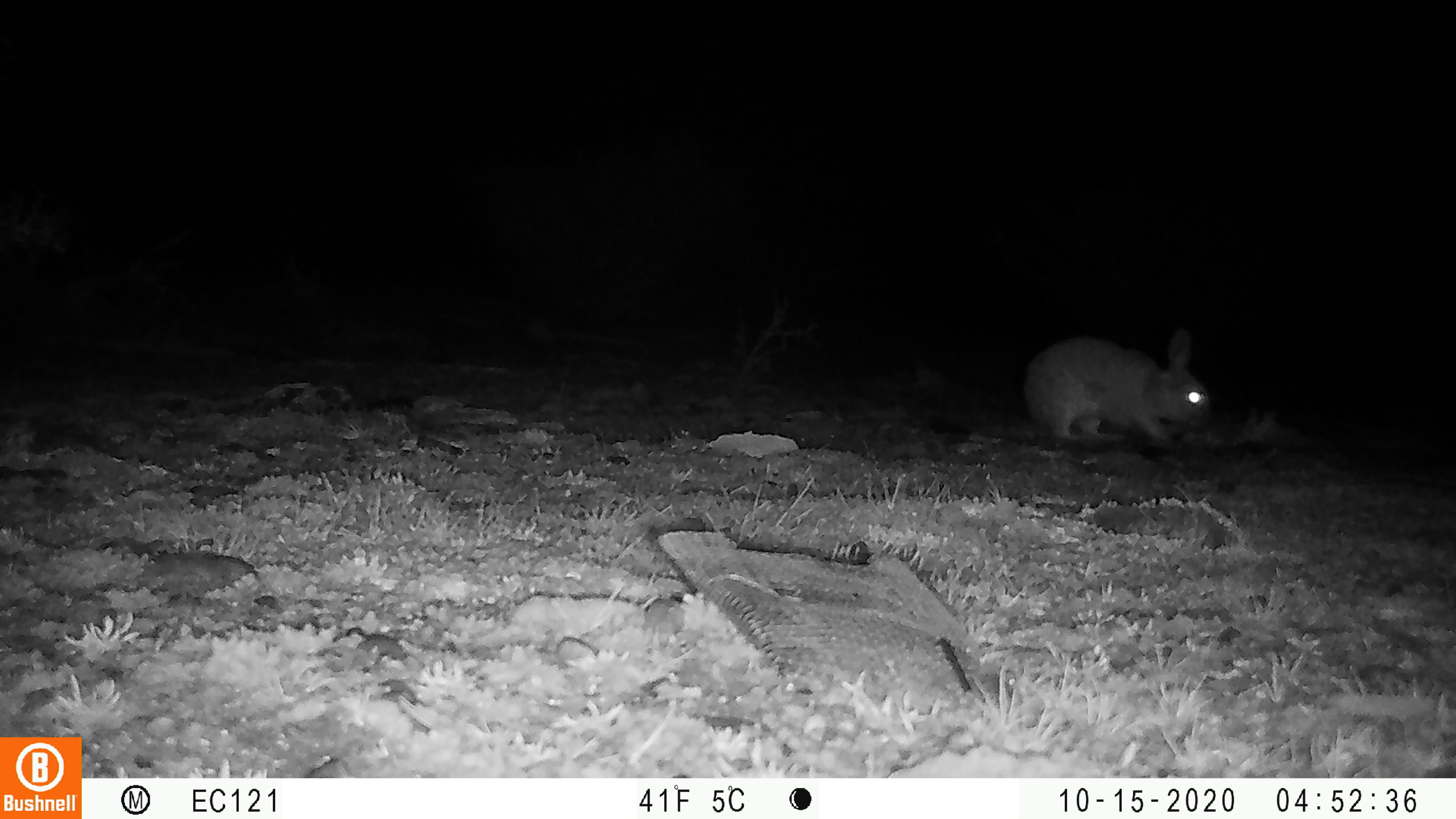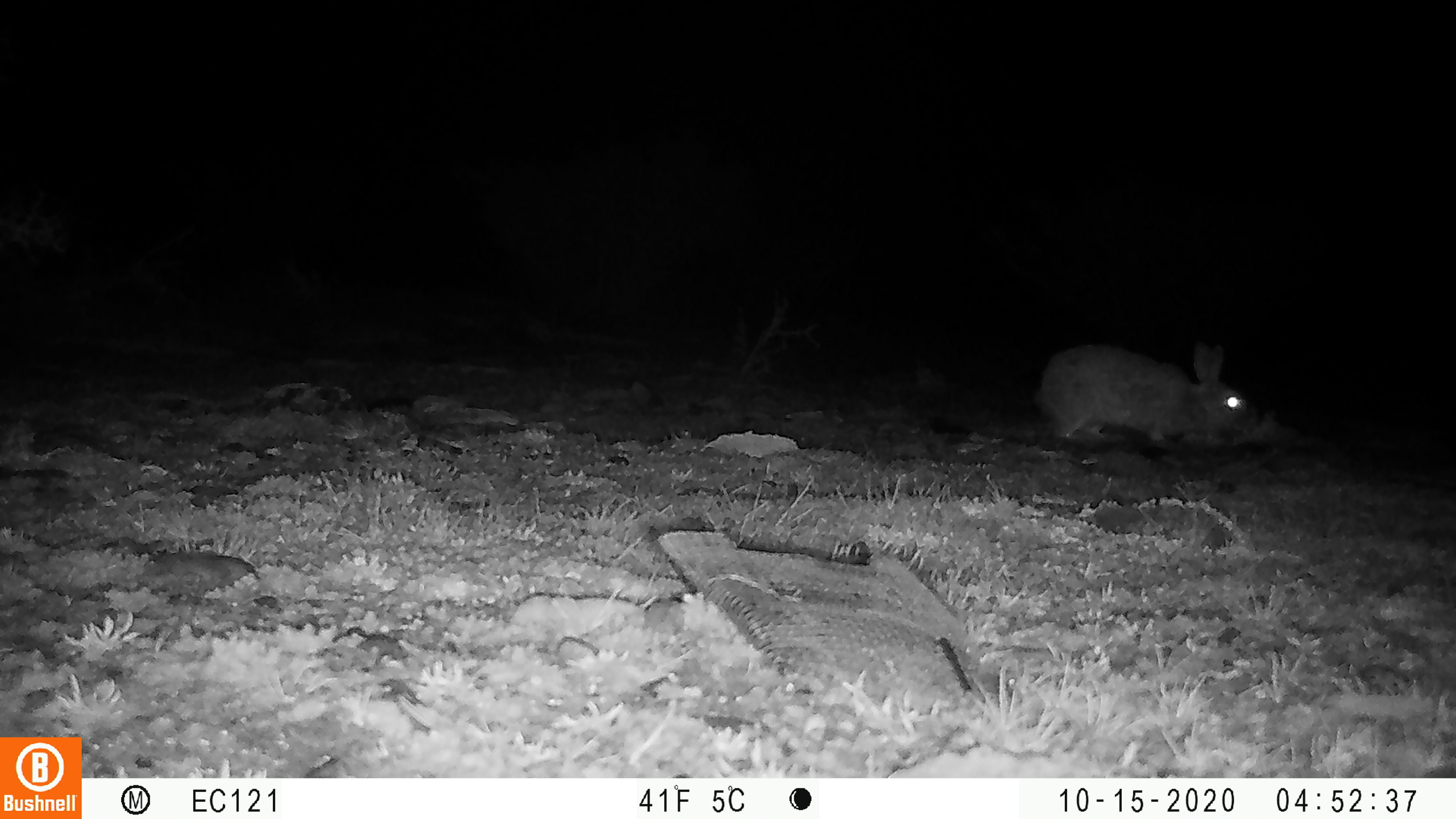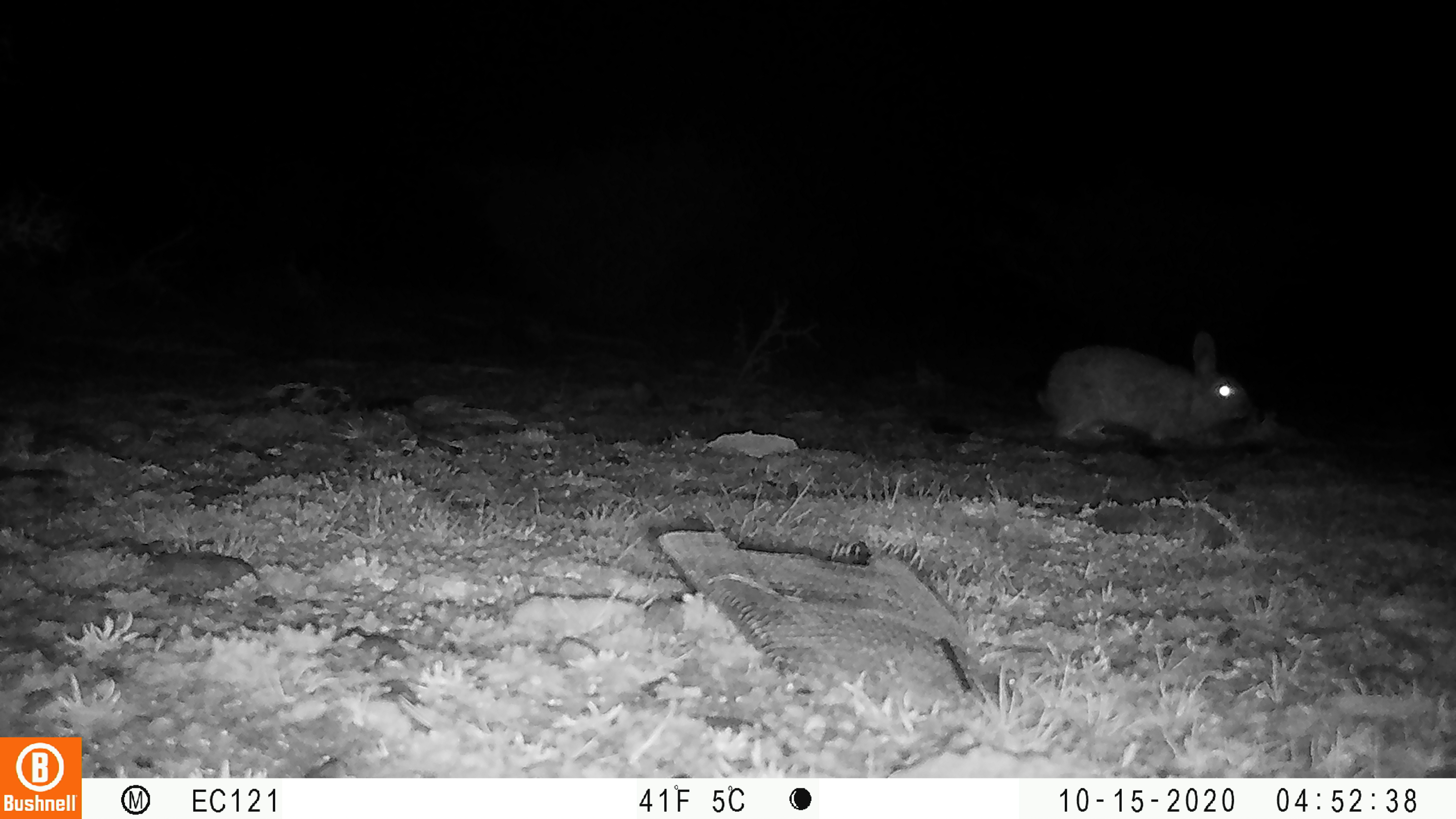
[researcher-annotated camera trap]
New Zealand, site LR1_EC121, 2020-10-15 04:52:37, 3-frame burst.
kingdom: Animalia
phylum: Chordata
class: Mammalia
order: Lagomorpha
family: Leporidae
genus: Oryctolagus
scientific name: Oryctolagus cuniculus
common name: european rabbit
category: rabbit